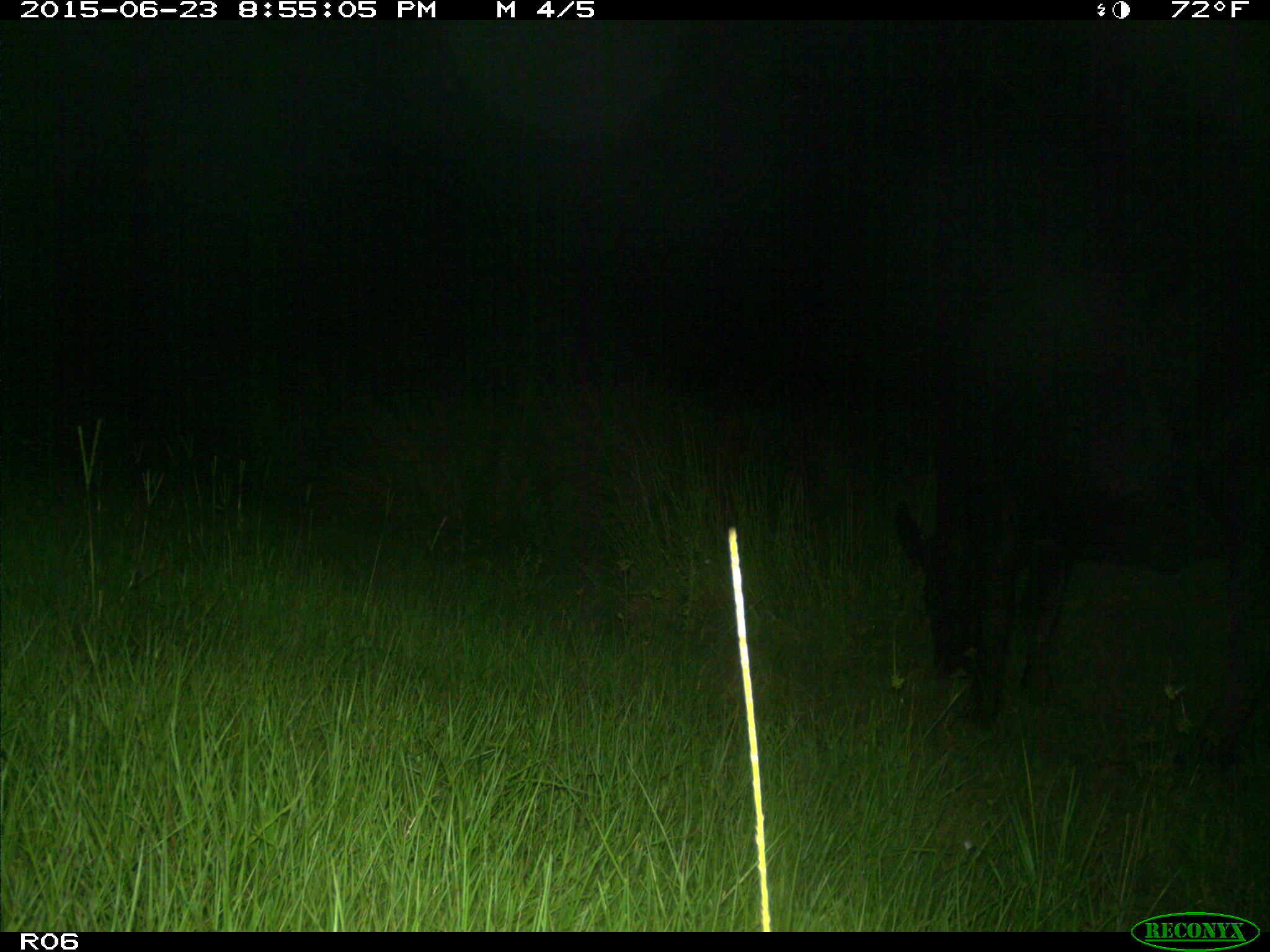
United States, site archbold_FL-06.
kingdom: Animalia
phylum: Chordata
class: Mammalia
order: Artiodactyla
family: Bovidae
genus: Bos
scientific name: Bos taurus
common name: domestic cow